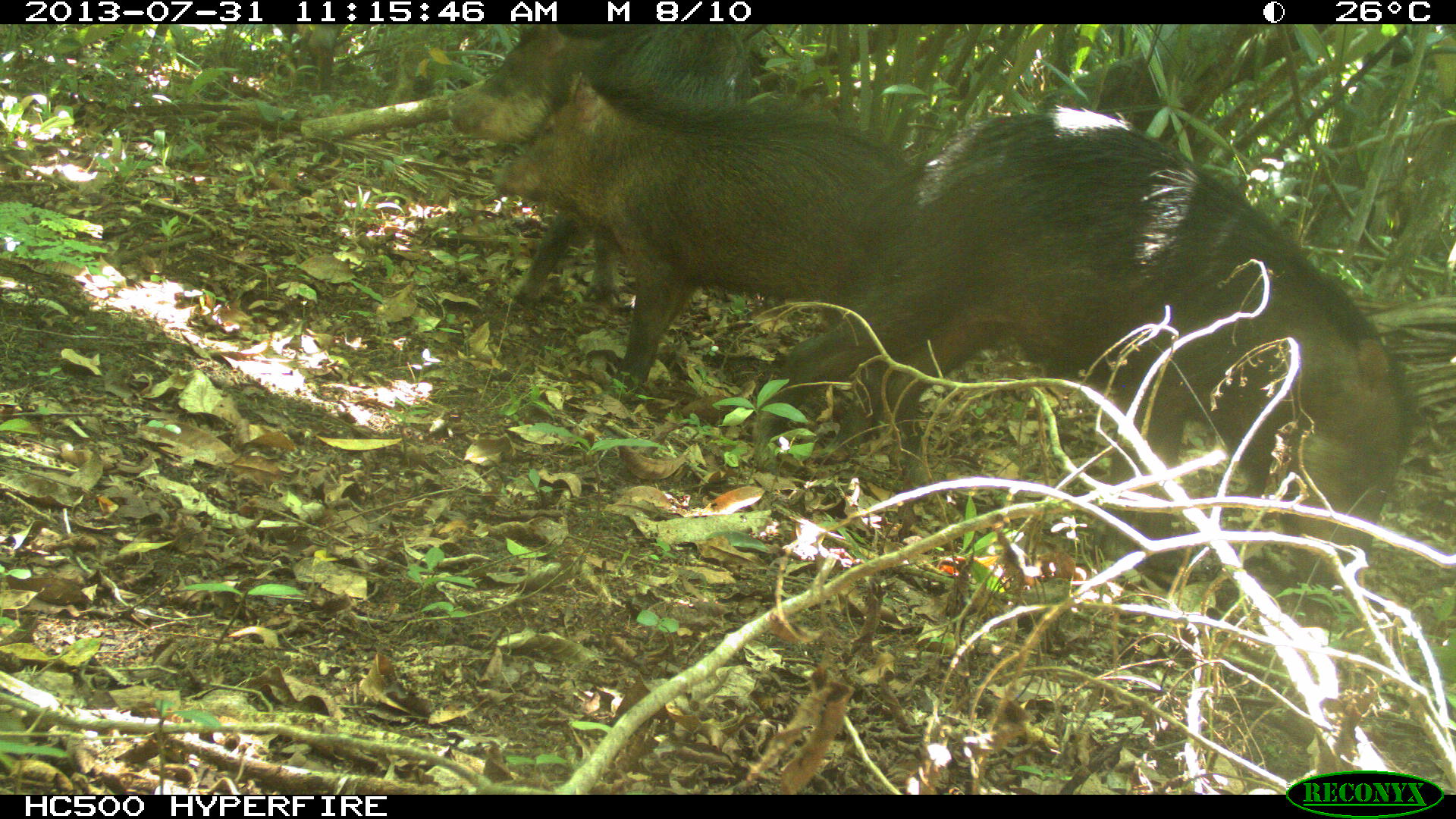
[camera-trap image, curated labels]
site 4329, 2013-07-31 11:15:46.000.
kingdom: Animalia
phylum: Chordata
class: Mammalia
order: Artiodactyla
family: Tayassuidae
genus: Tayassu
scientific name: Tayassu pecari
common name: white-lipped peccary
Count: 1.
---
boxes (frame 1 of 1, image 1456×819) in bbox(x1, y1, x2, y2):
tayassu pecari: bbox(749, 100, 1417, 595); bbox(488, 55, 921, 461); bbox(443, 24, 753, 303)